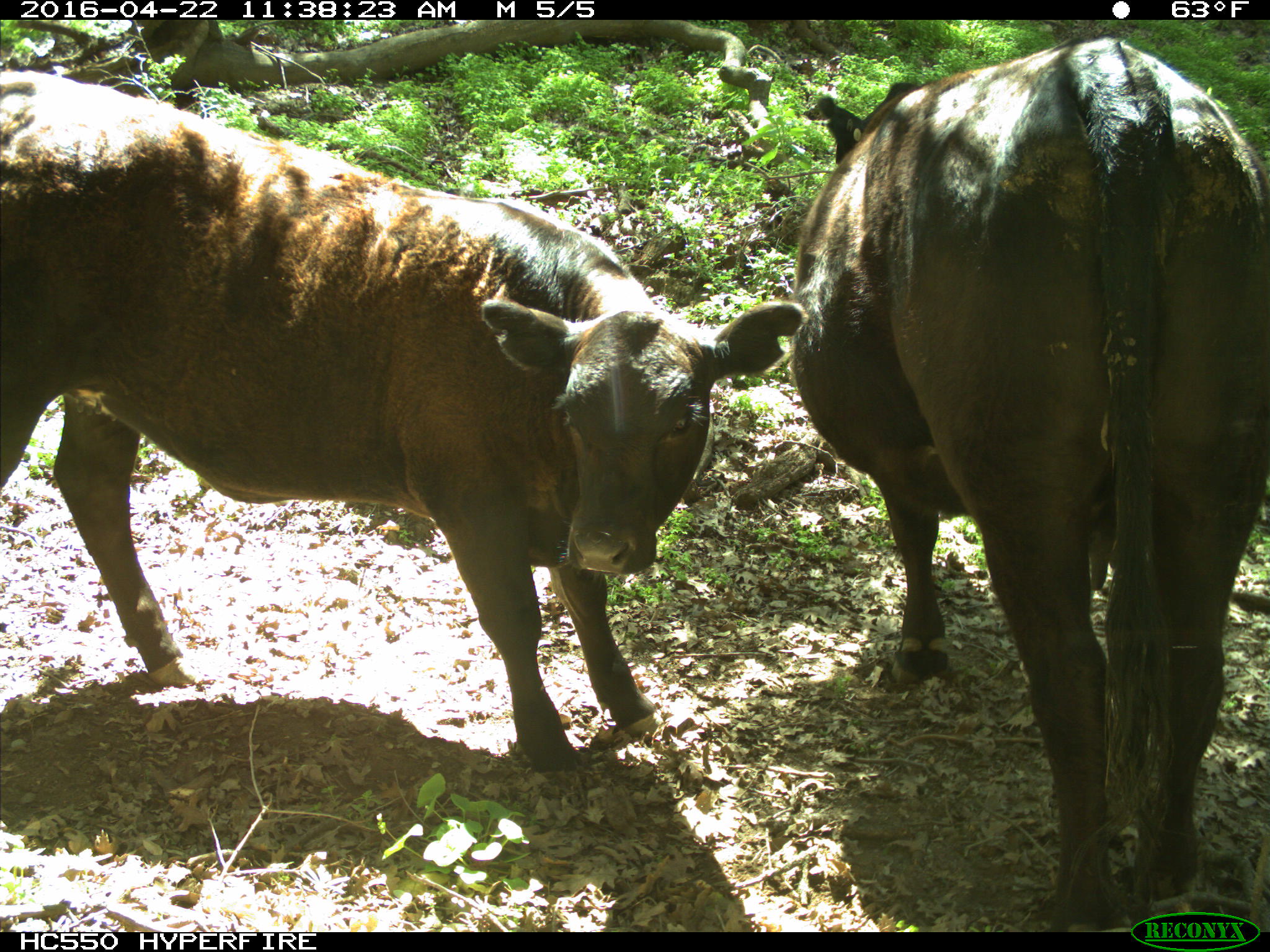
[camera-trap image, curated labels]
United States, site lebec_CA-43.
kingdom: Animalia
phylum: Chordata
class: Mammalia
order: Artiodactyla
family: Bovidae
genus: Bos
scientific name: Bos taurus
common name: domestic cow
Bos taurus (domestic cow).